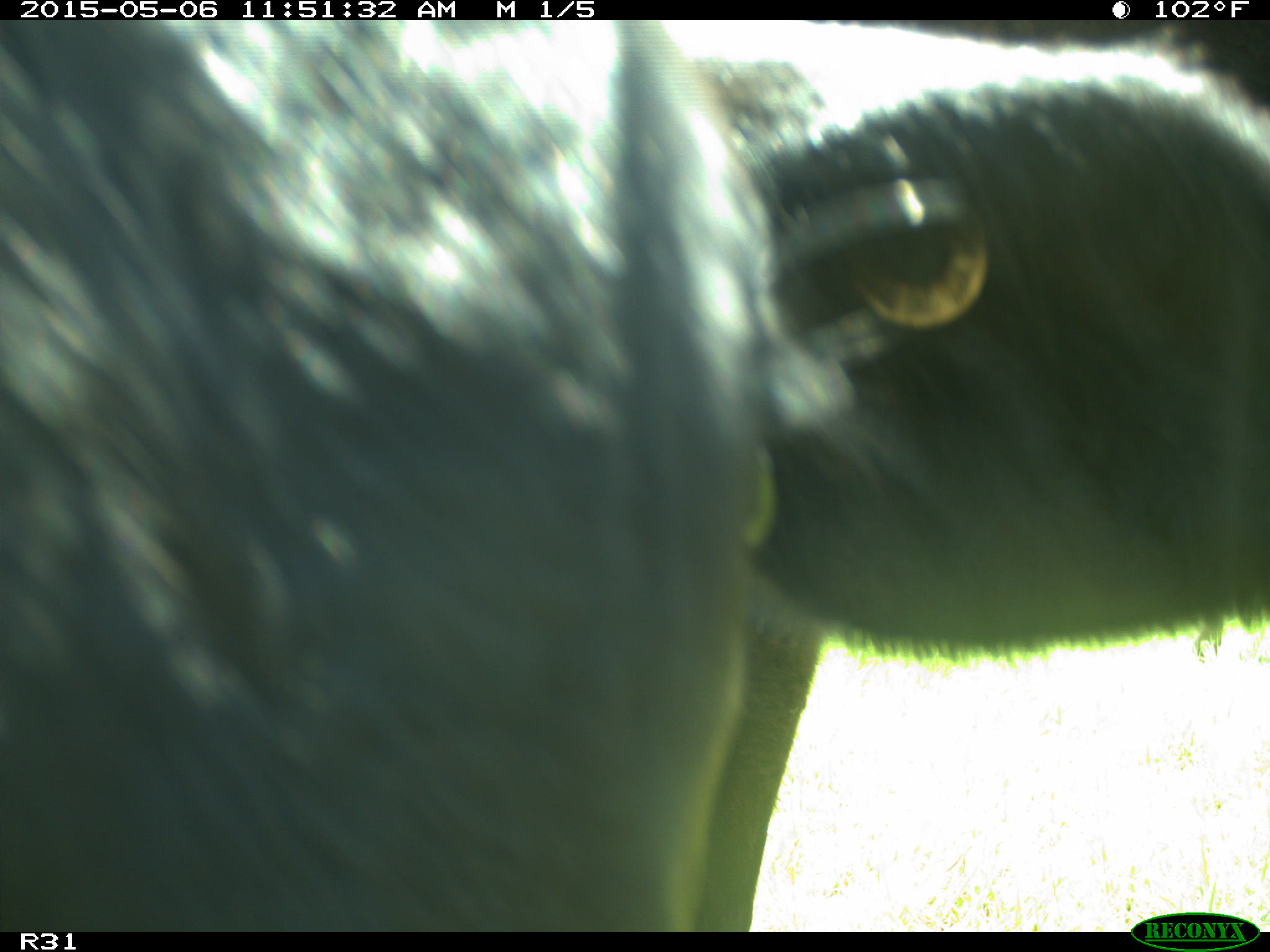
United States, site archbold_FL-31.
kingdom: Animalia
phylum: Chordata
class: Mammalia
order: Artiodactyla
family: Bovidae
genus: Bos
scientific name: Bos taurus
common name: domestic cow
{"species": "Bos taurus (domestic cow)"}